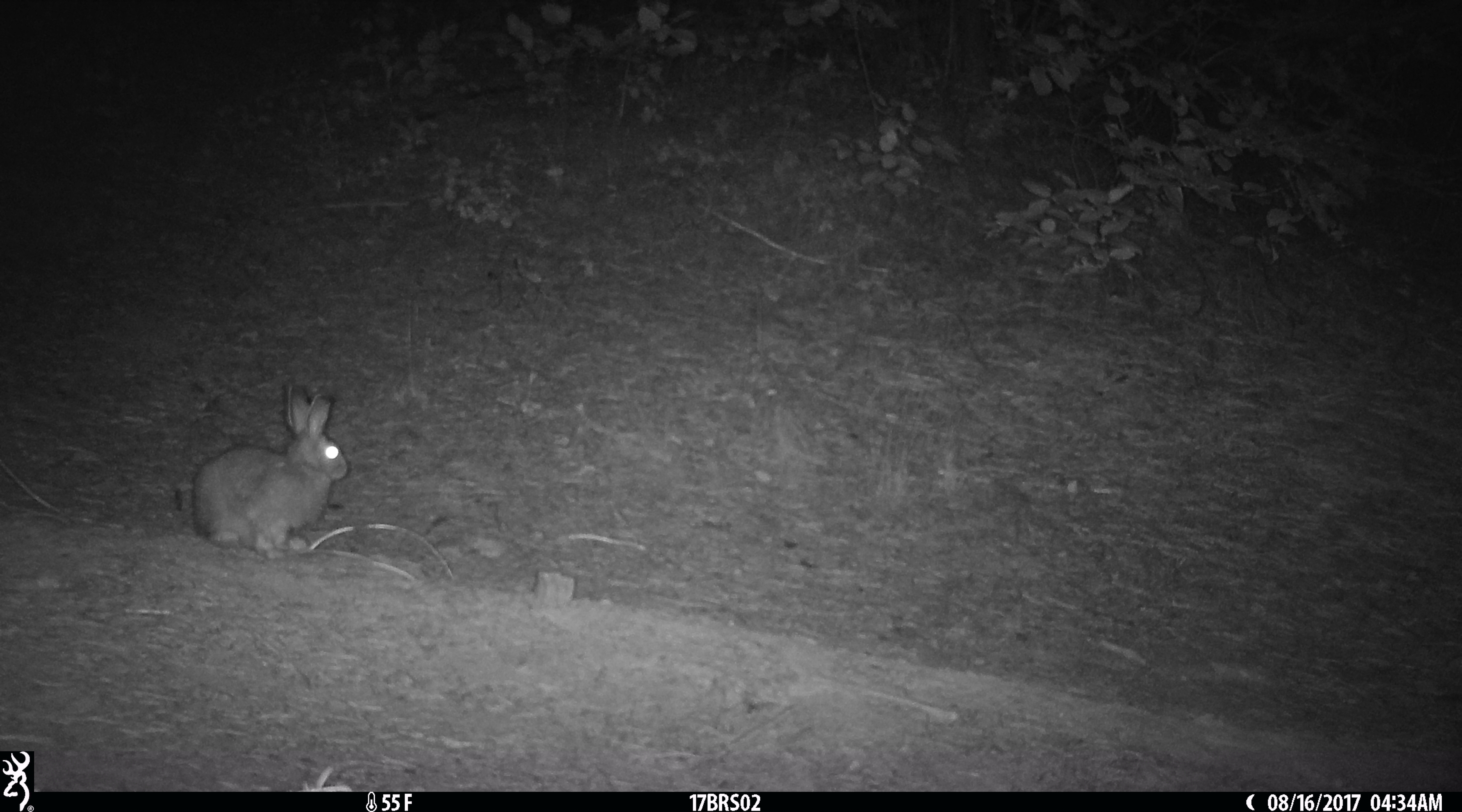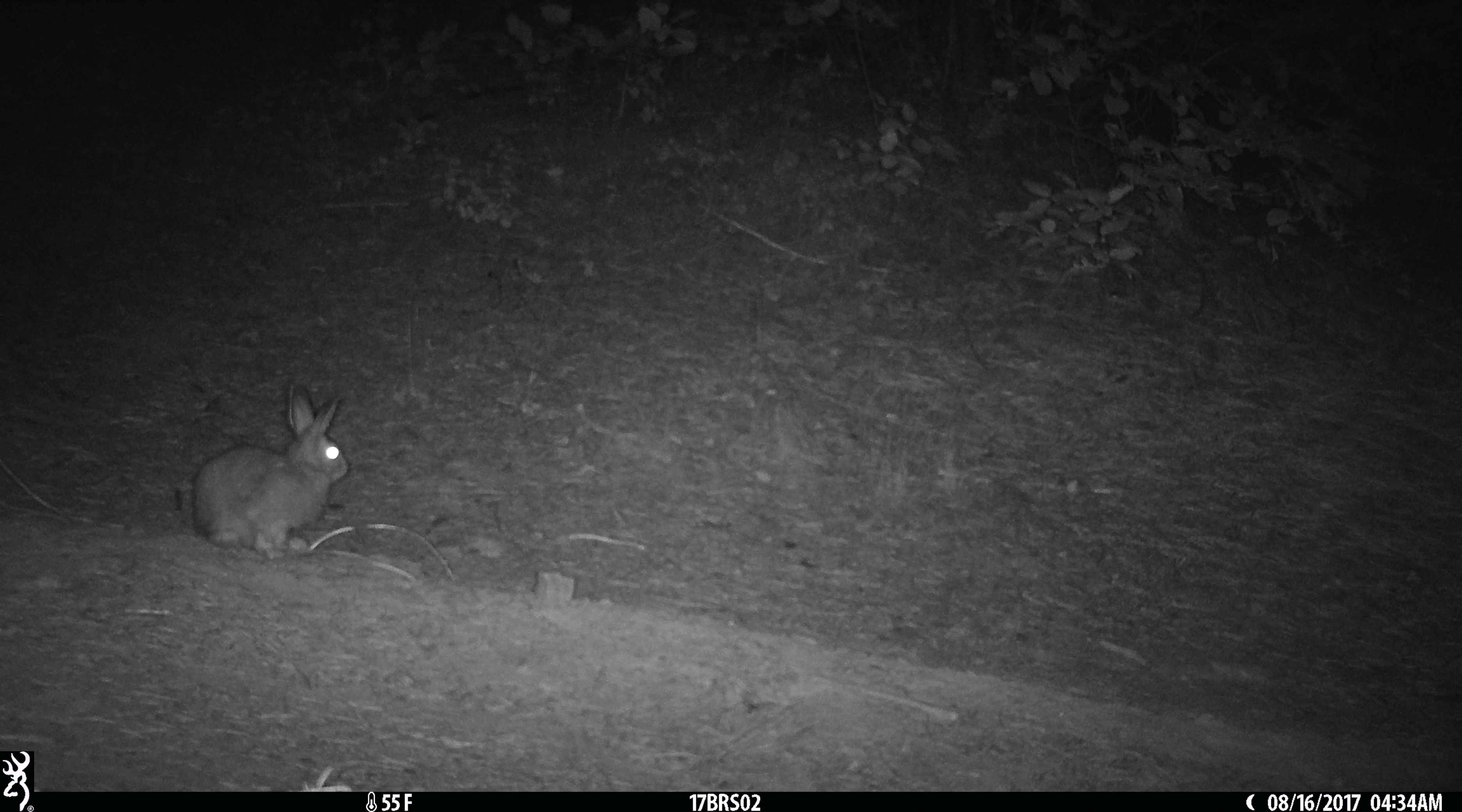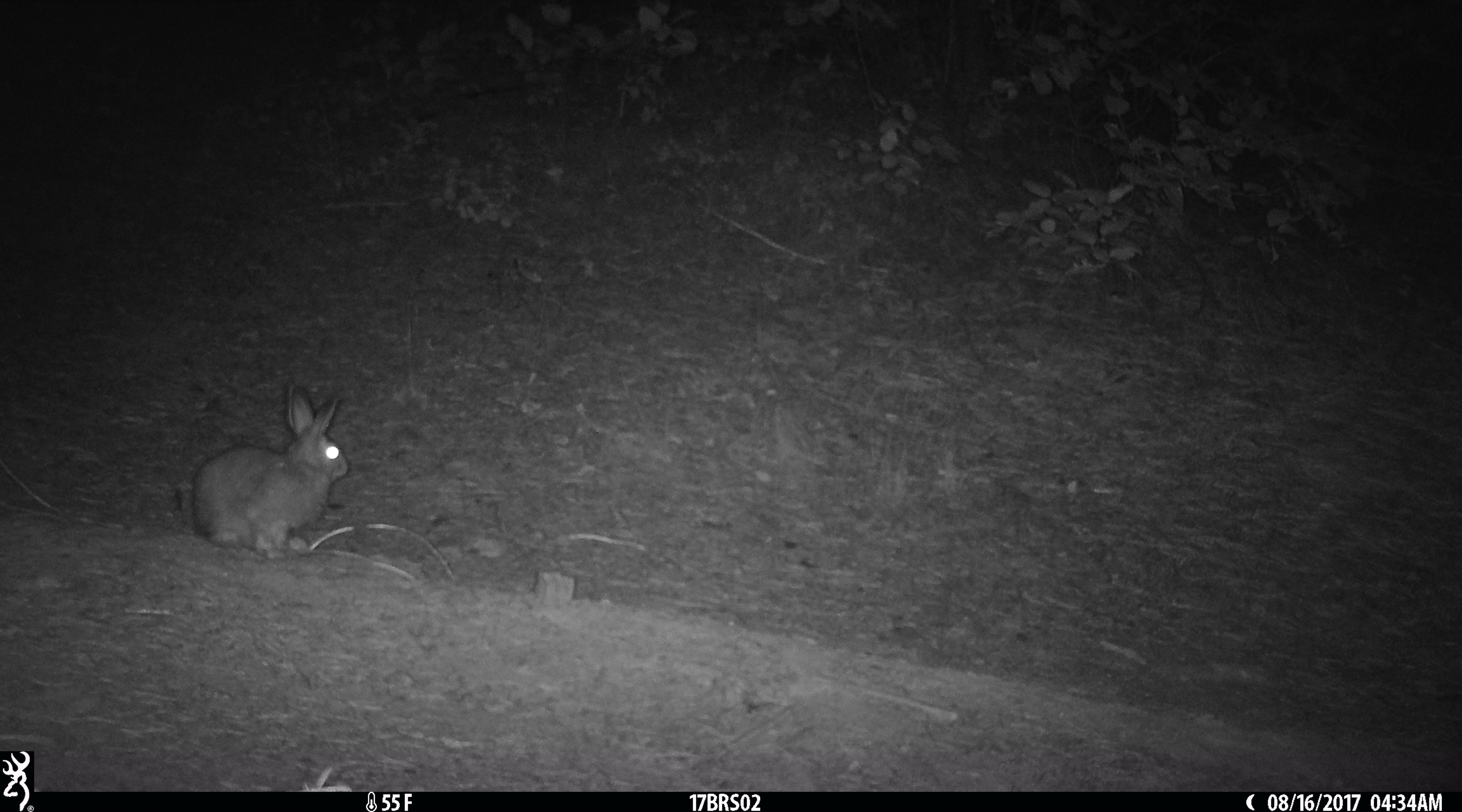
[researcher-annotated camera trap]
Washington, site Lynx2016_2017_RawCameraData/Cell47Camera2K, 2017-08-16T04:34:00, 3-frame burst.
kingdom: Animalia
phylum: Chordata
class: Mammalia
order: Lagomorpha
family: Leporidae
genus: Lepus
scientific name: Lepus americanus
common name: snowshoe hare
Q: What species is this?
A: Lepus americanus (snowshoe hare).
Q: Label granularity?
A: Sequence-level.